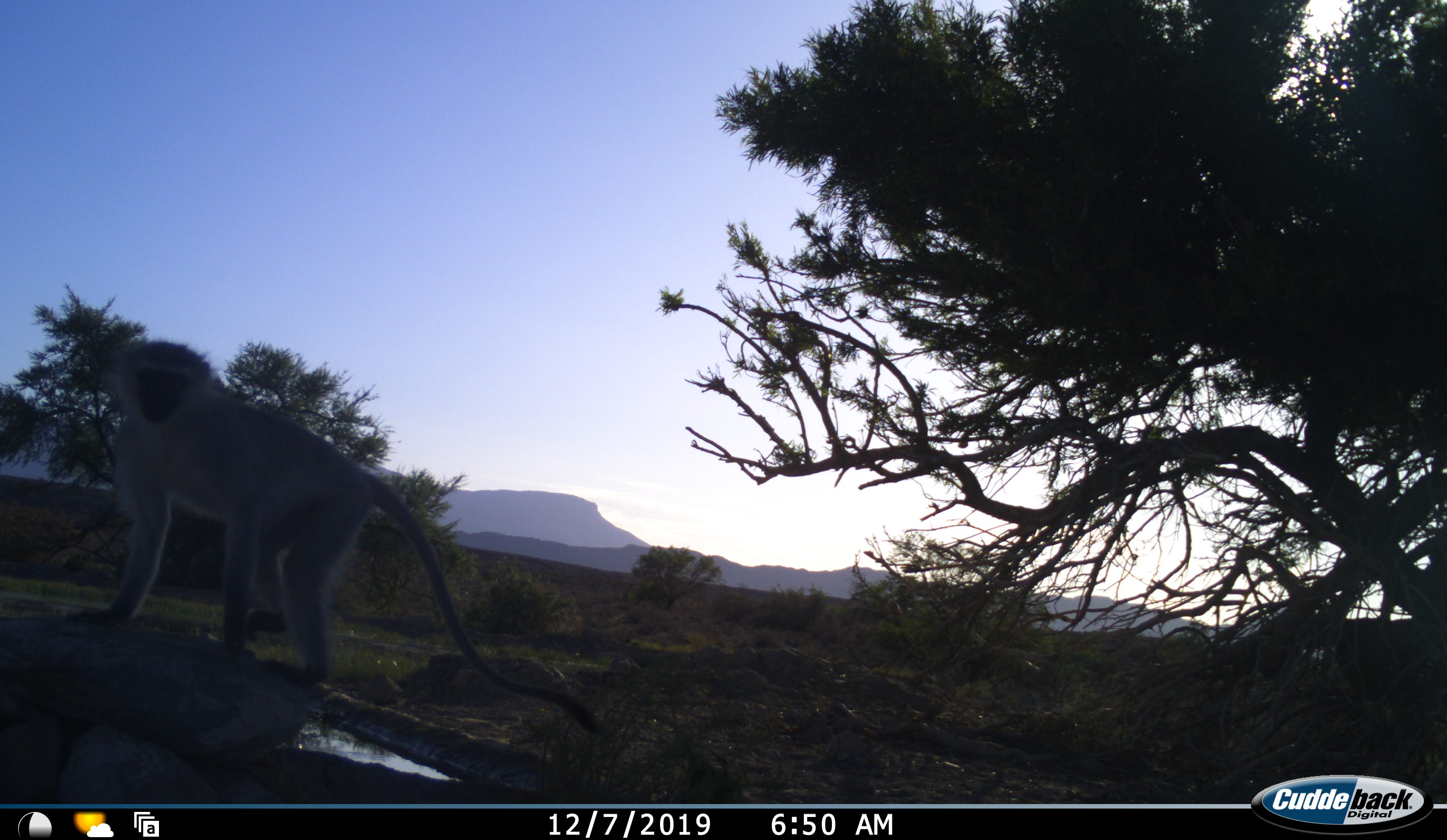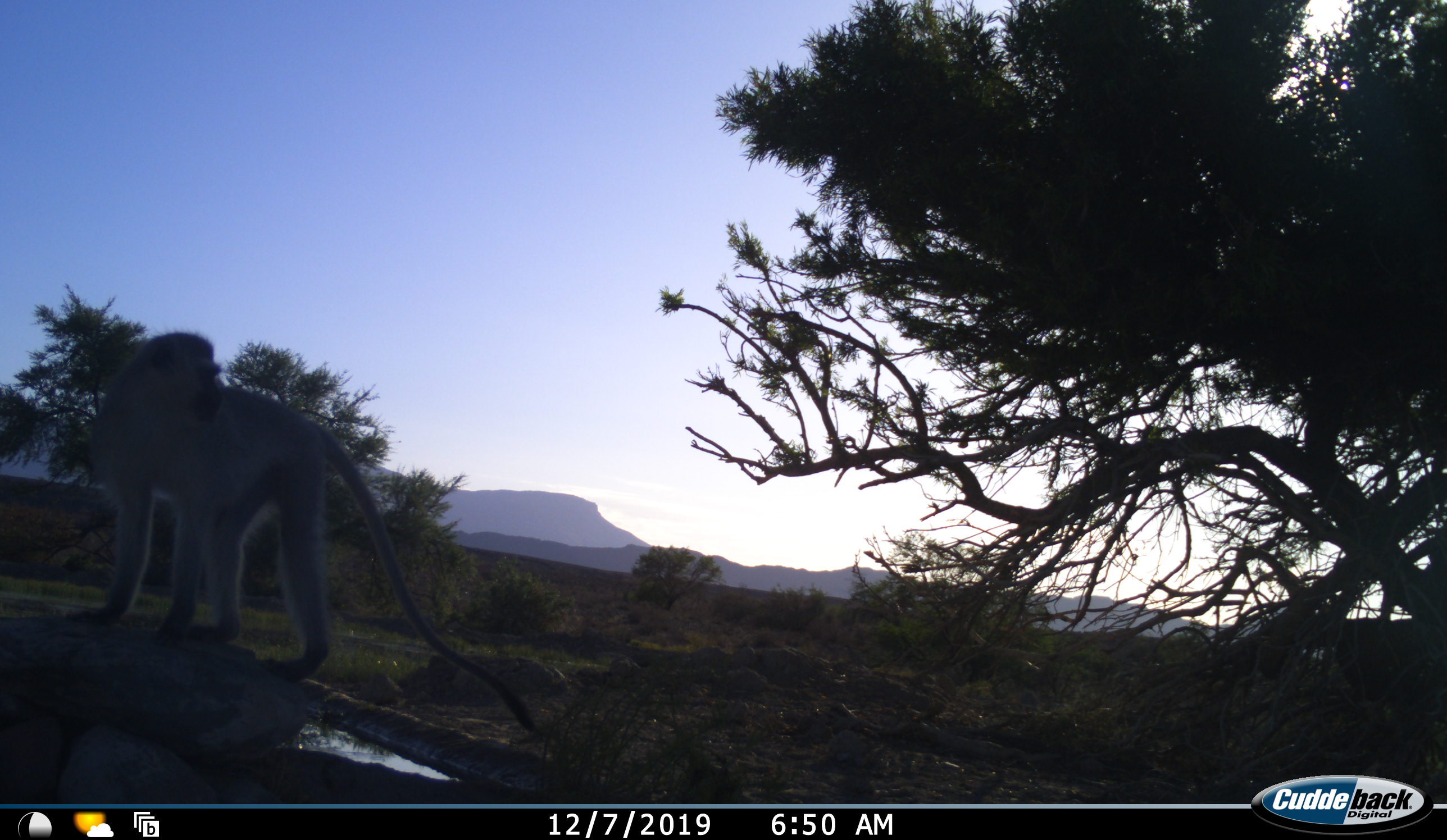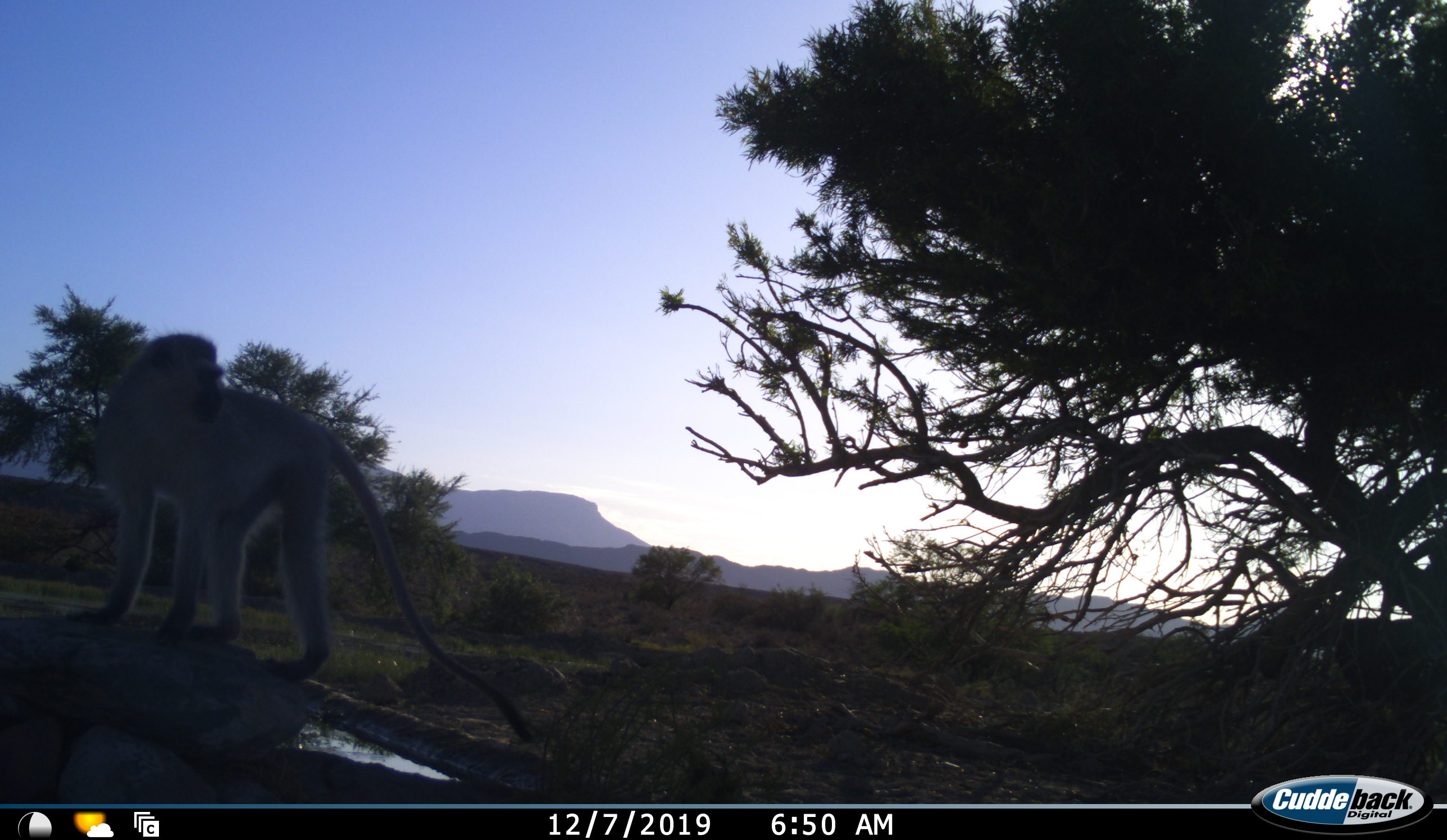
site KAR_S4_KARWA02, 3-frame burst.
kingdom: Animalia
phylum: Chordata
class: Mammalia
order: Primates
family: Cercopithecidae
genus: Chlorocebus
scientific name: Chlorocebus pygerythrus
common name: vervet monkey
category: monkeyvervet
Monkeyvervet (vervet monkey) (Chlorocebus pygerythrus), count 1. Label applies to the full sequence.